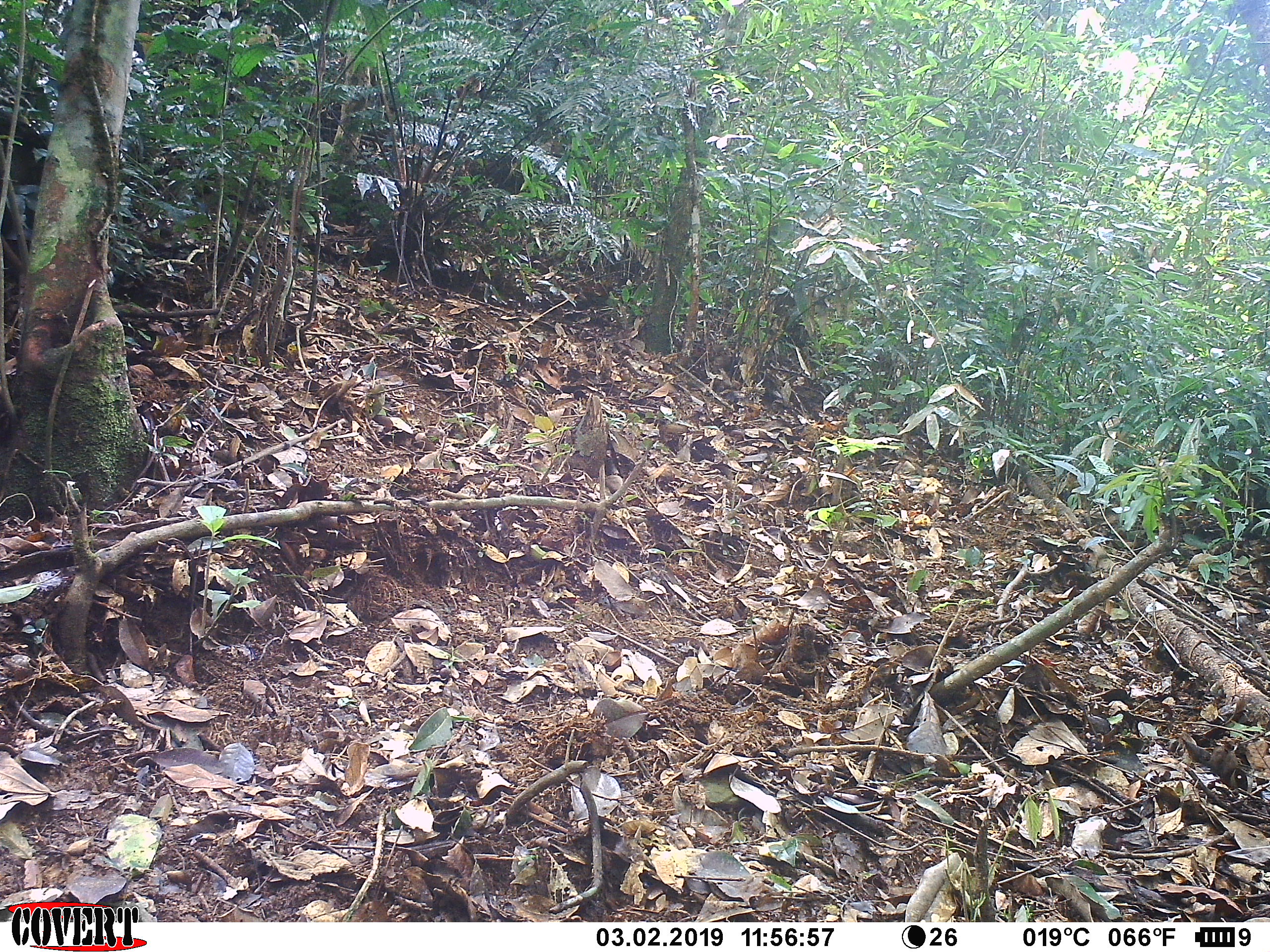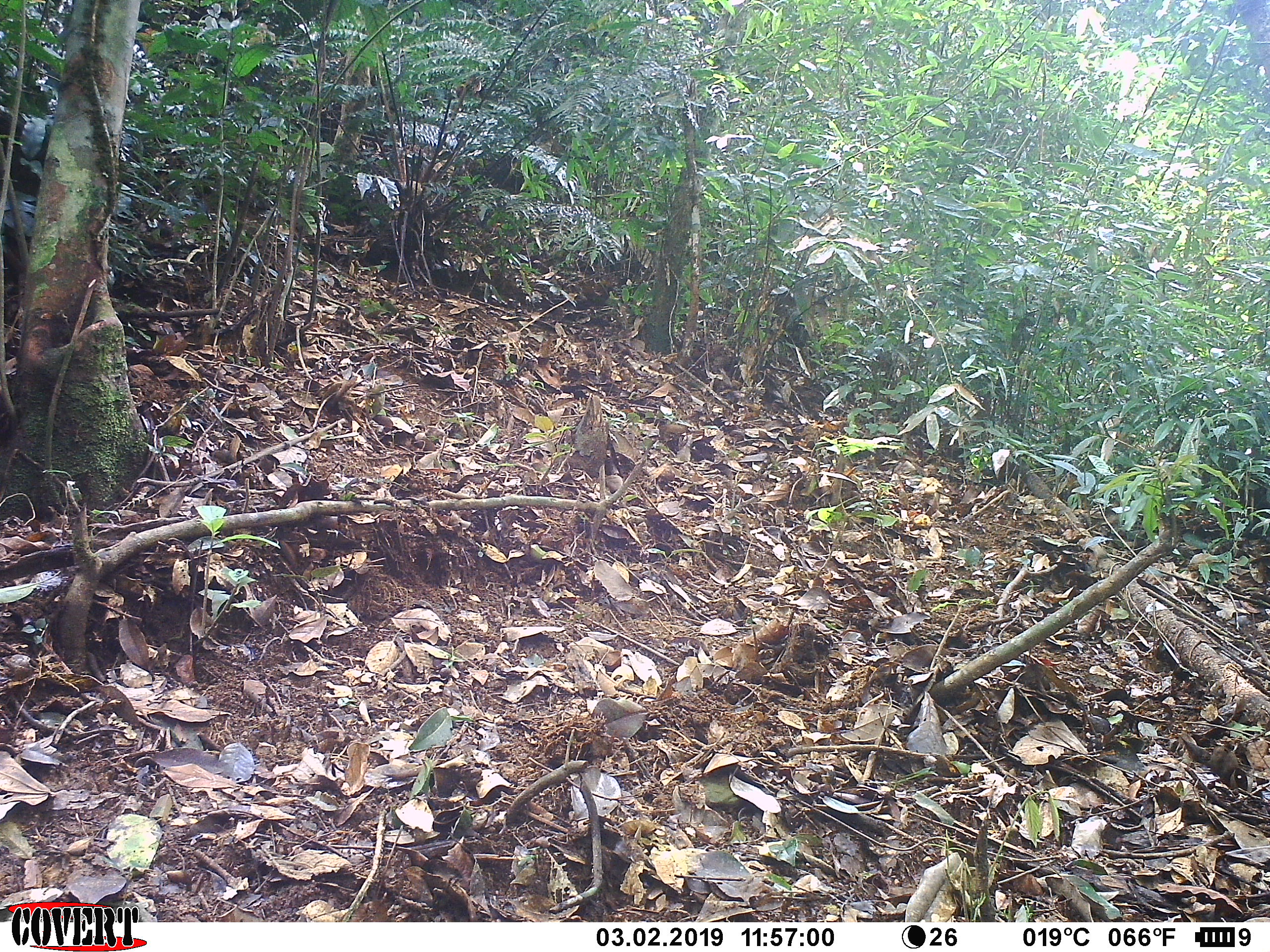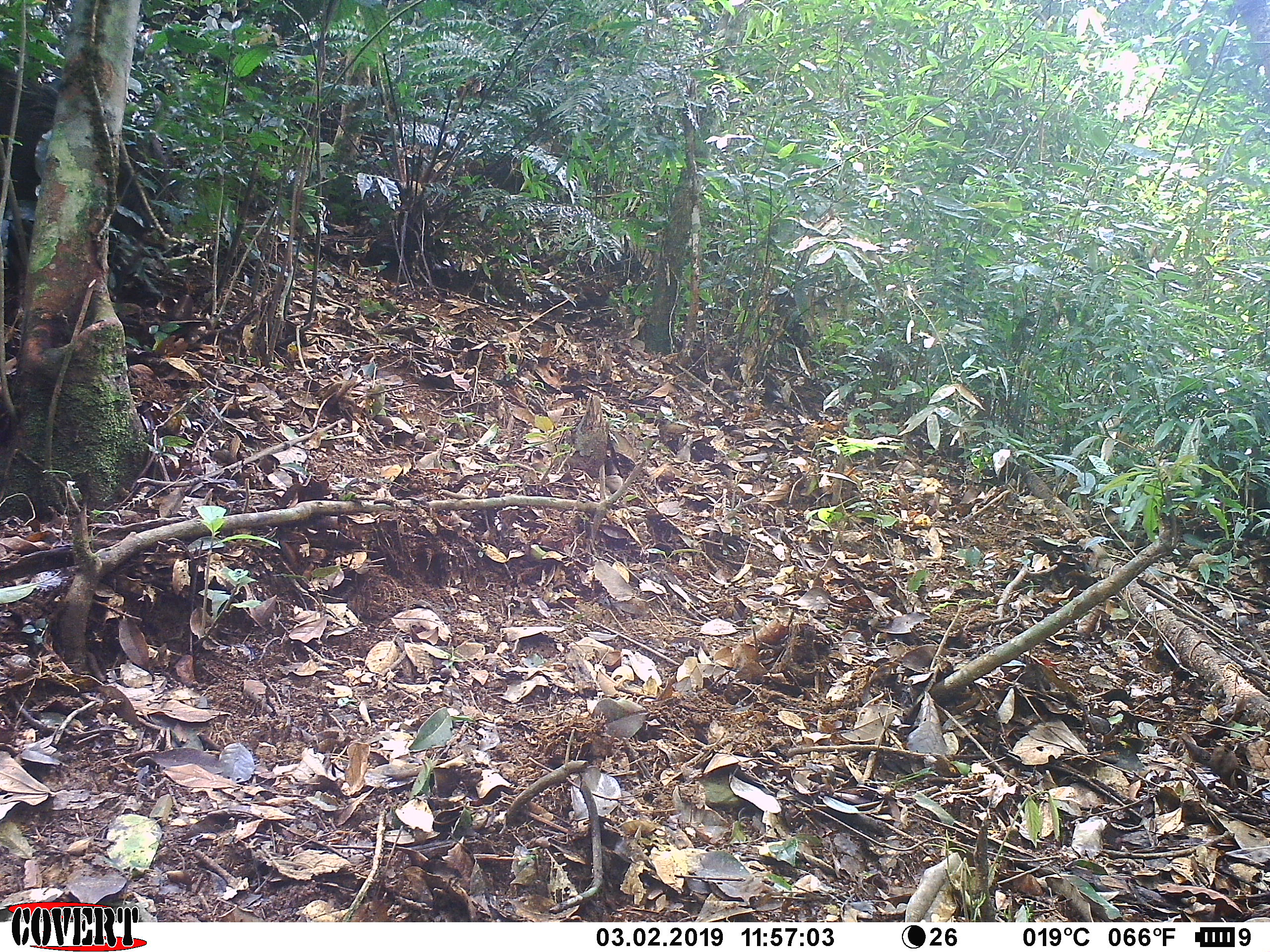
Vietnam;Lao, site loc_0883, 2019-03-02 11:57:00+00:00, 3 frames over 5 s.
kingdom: Animalia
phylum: Chordata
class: Mammalia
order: Artiodactyla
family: Suidae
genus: Sus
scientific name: Sus scrofa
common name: eurasian wild pig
Eurasian wild pig (Sus scrofa). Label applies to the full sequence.